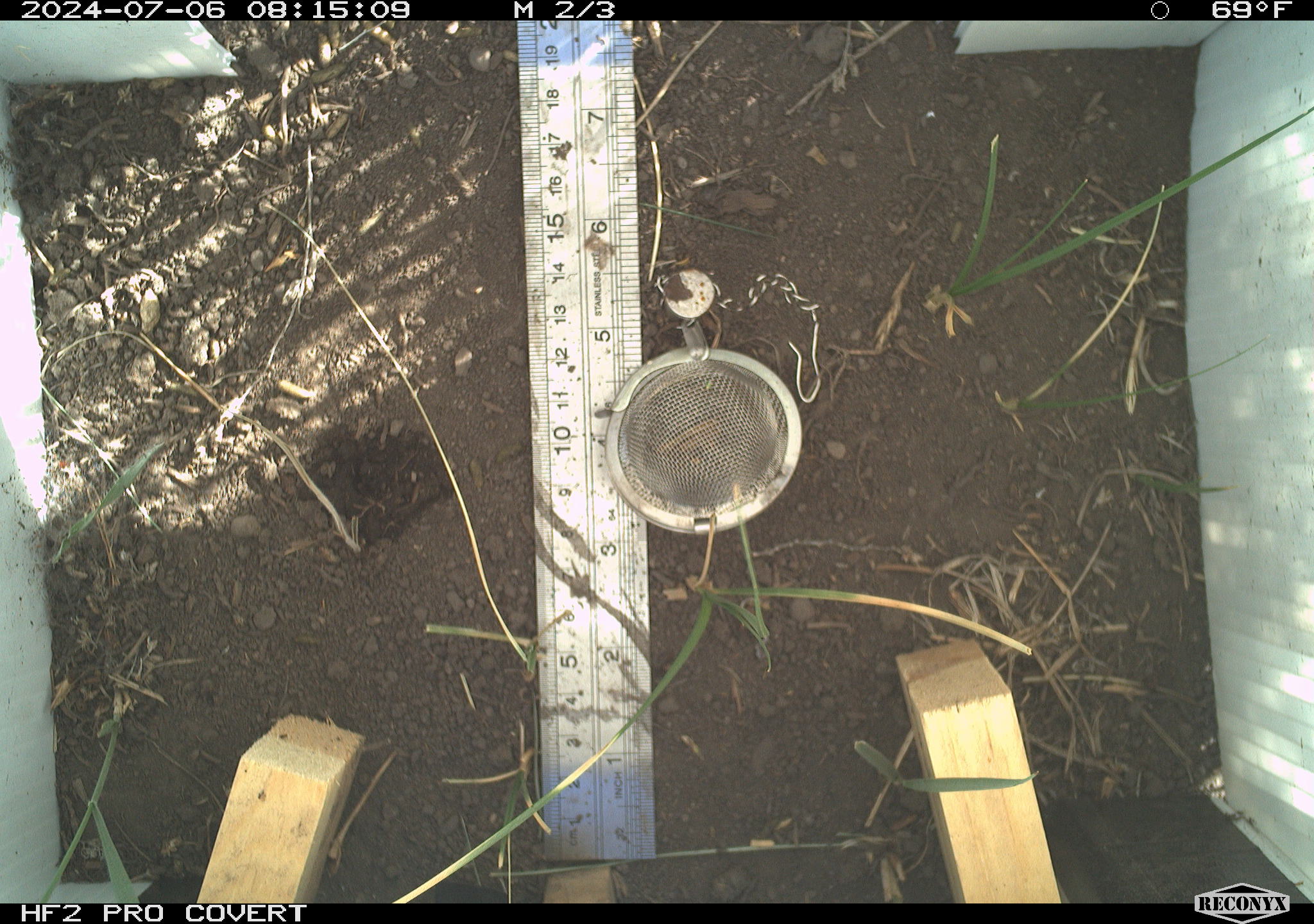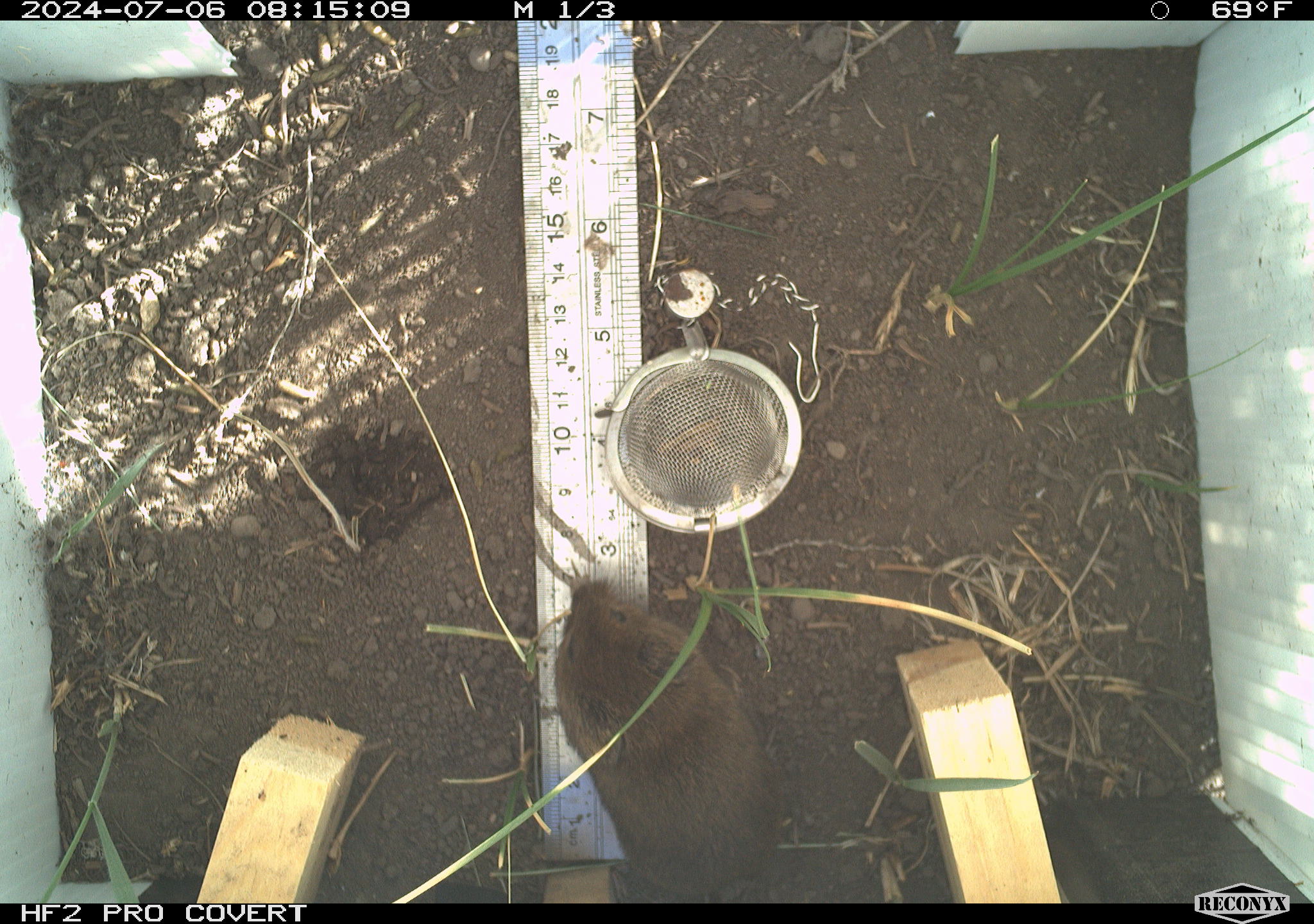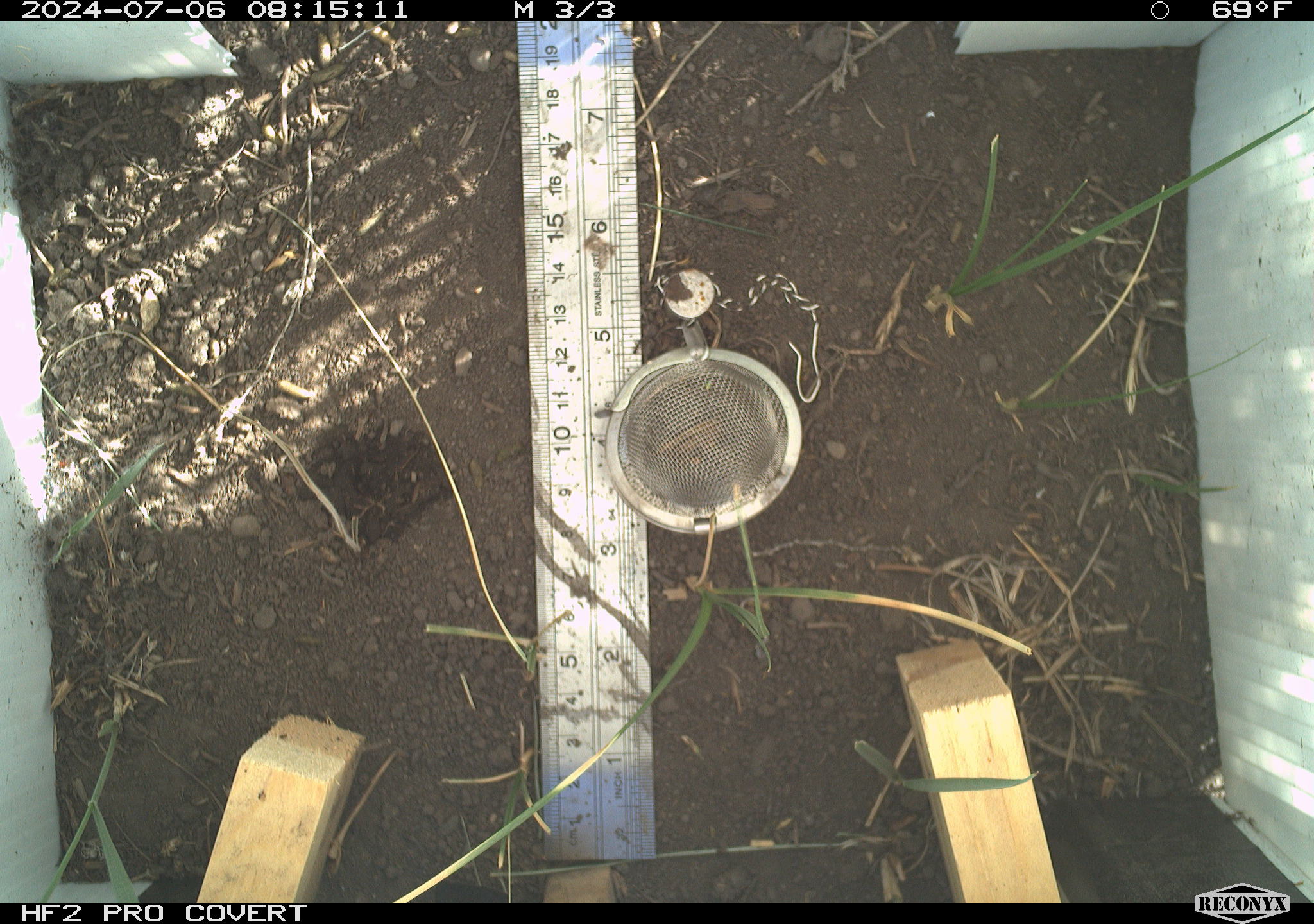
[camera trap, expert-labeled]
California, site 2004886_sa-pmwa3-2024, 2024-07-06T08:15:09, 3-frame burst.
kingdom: Animalia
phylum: Chordata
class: Mammalia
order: Rodentia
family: Cricetidae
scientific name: Arvicolinae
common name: voles, lemmings, and muskrats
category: arvicolinae subfamily